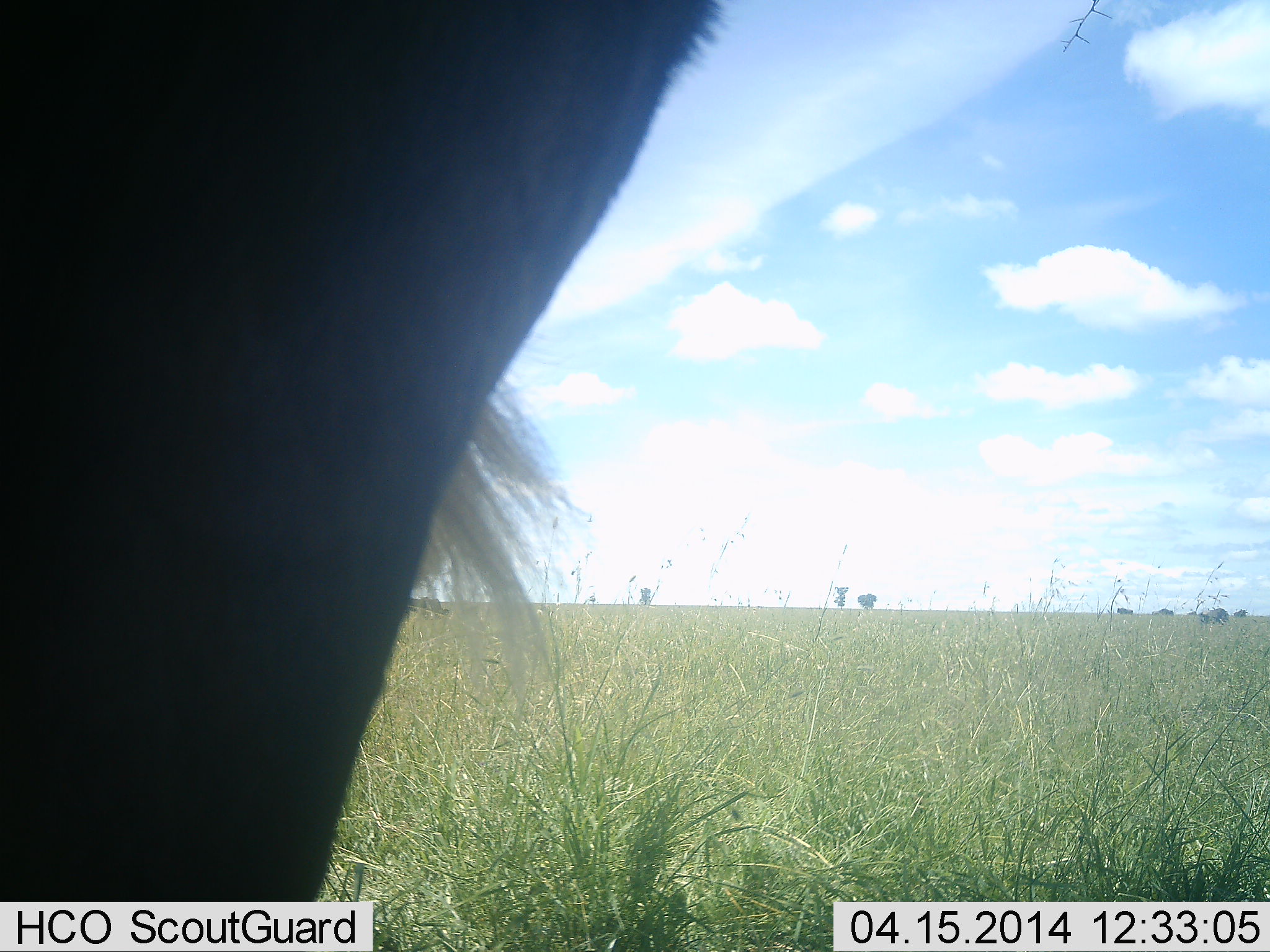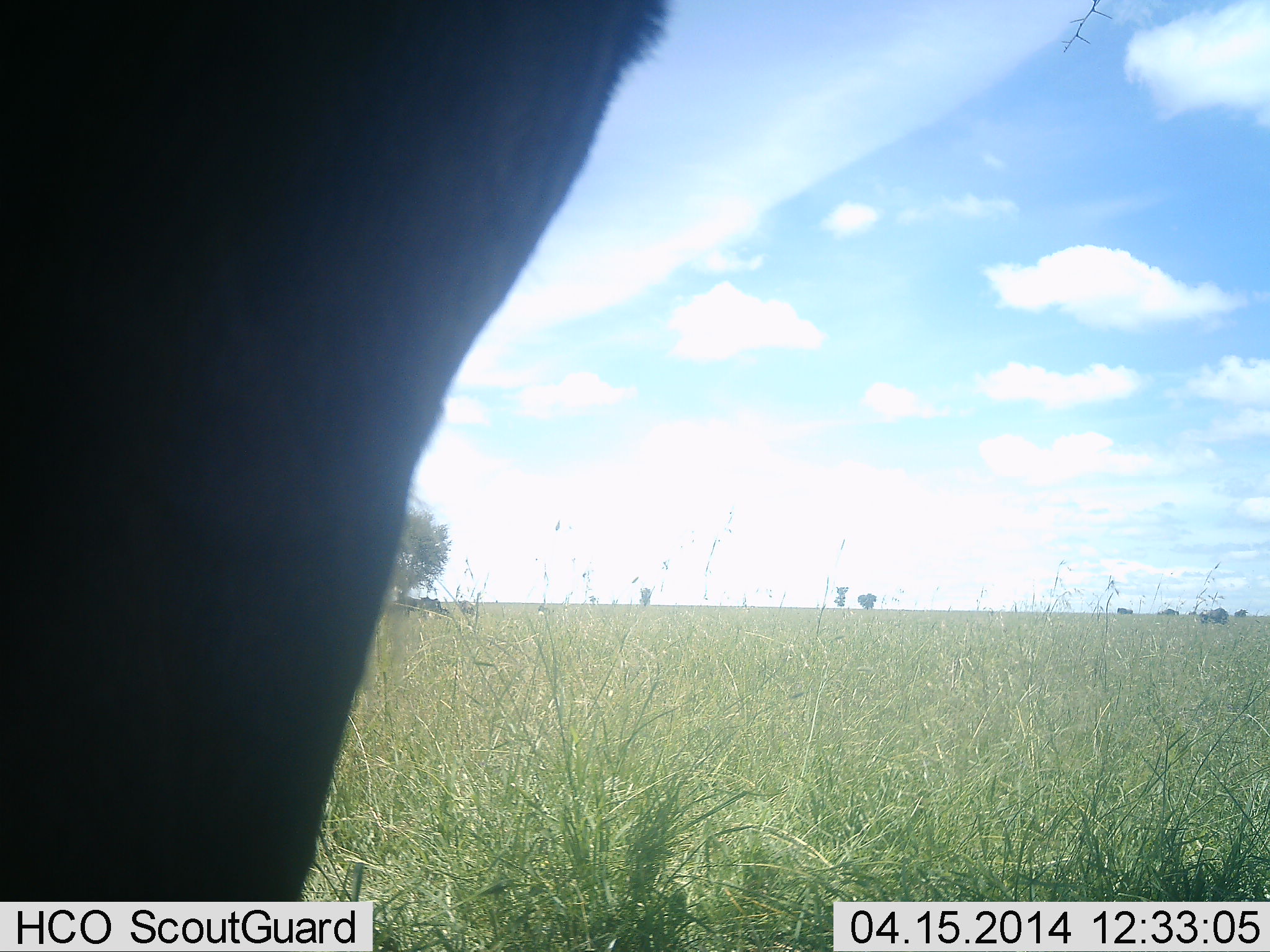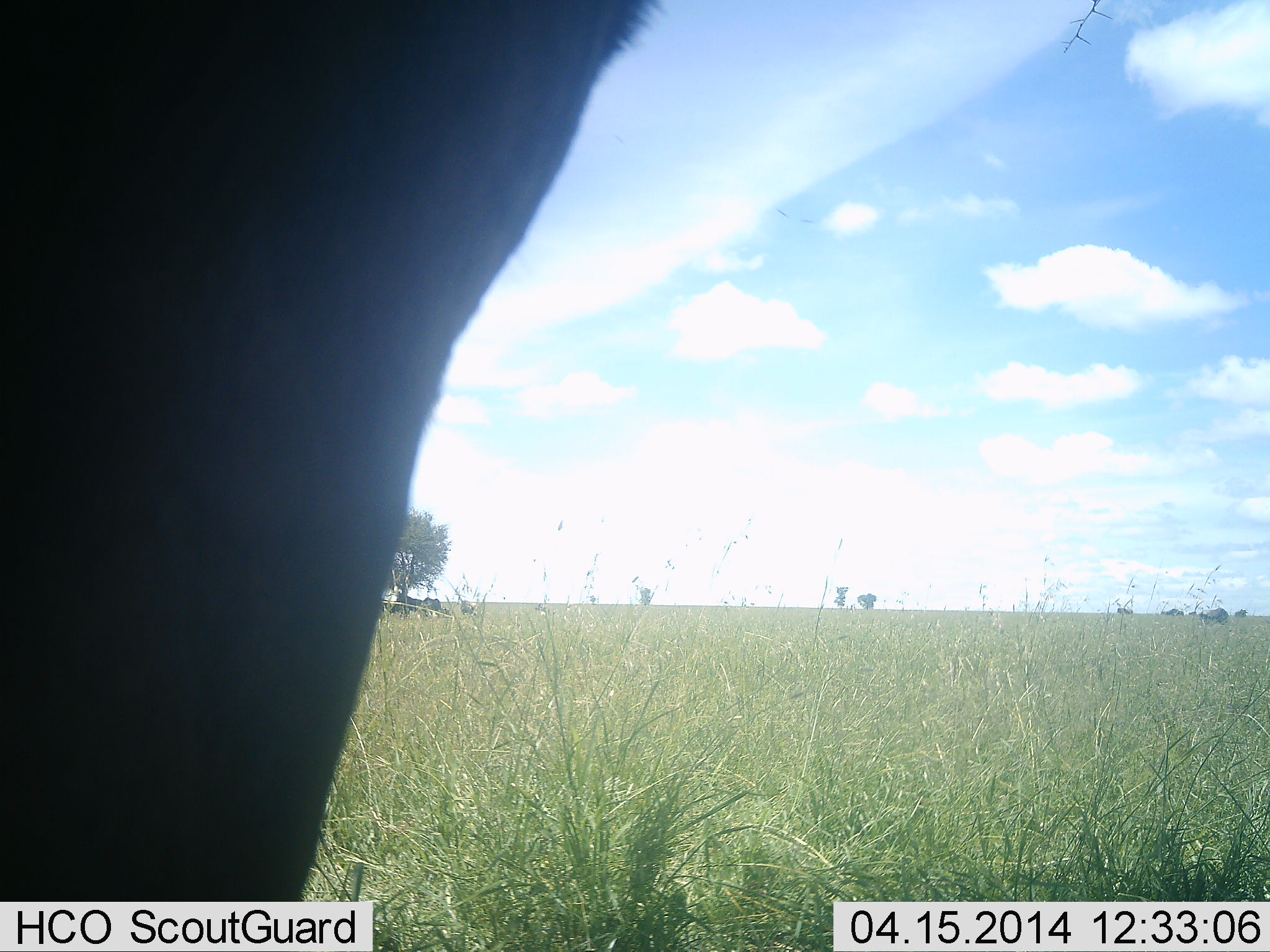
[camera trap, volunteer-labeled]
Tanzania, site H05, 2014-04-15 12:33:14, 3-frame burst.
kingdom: Animalia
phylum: Chordata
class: Mammalia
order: Artiodactyla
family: Bovidae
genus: Connochaetes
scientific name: Connochaetes taurinus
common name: blue wildebeest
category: wildebeest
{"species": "wildebeest (blue wildebeest) (Connochaetes taurinus)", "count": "4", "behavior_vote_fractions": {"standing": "90%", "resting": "10%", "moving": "20%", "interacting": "0%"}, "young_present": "0%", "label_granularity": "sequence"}